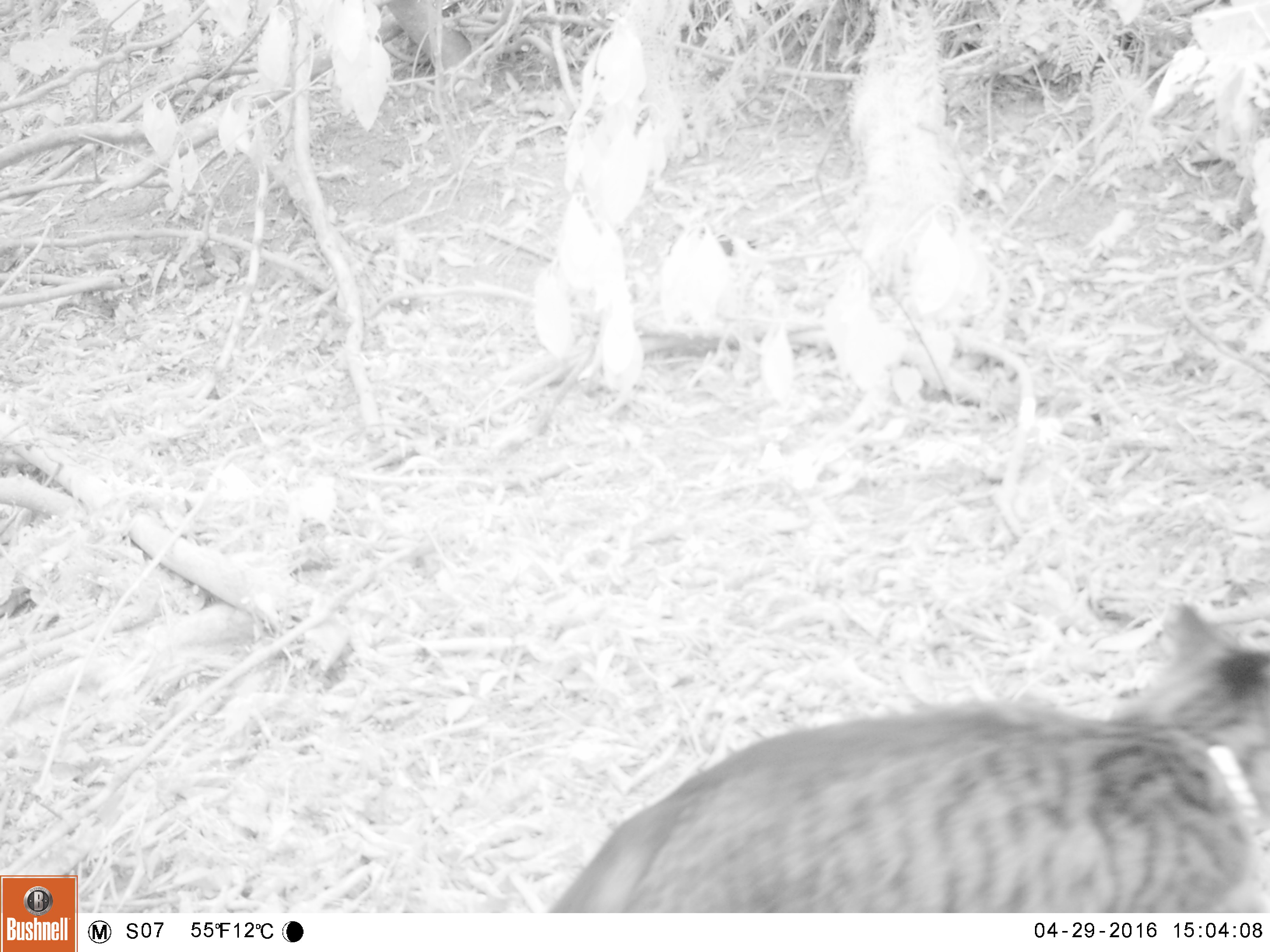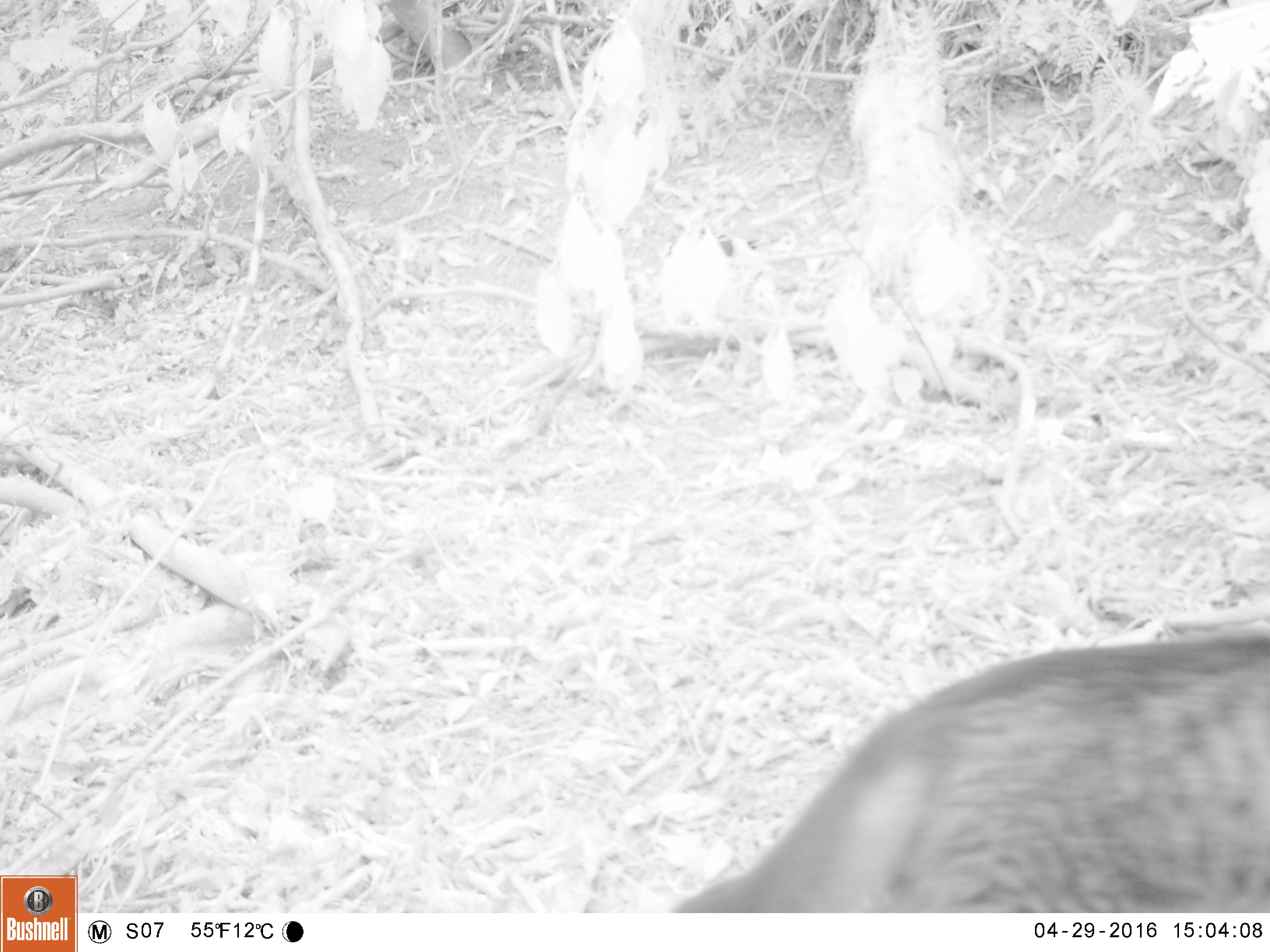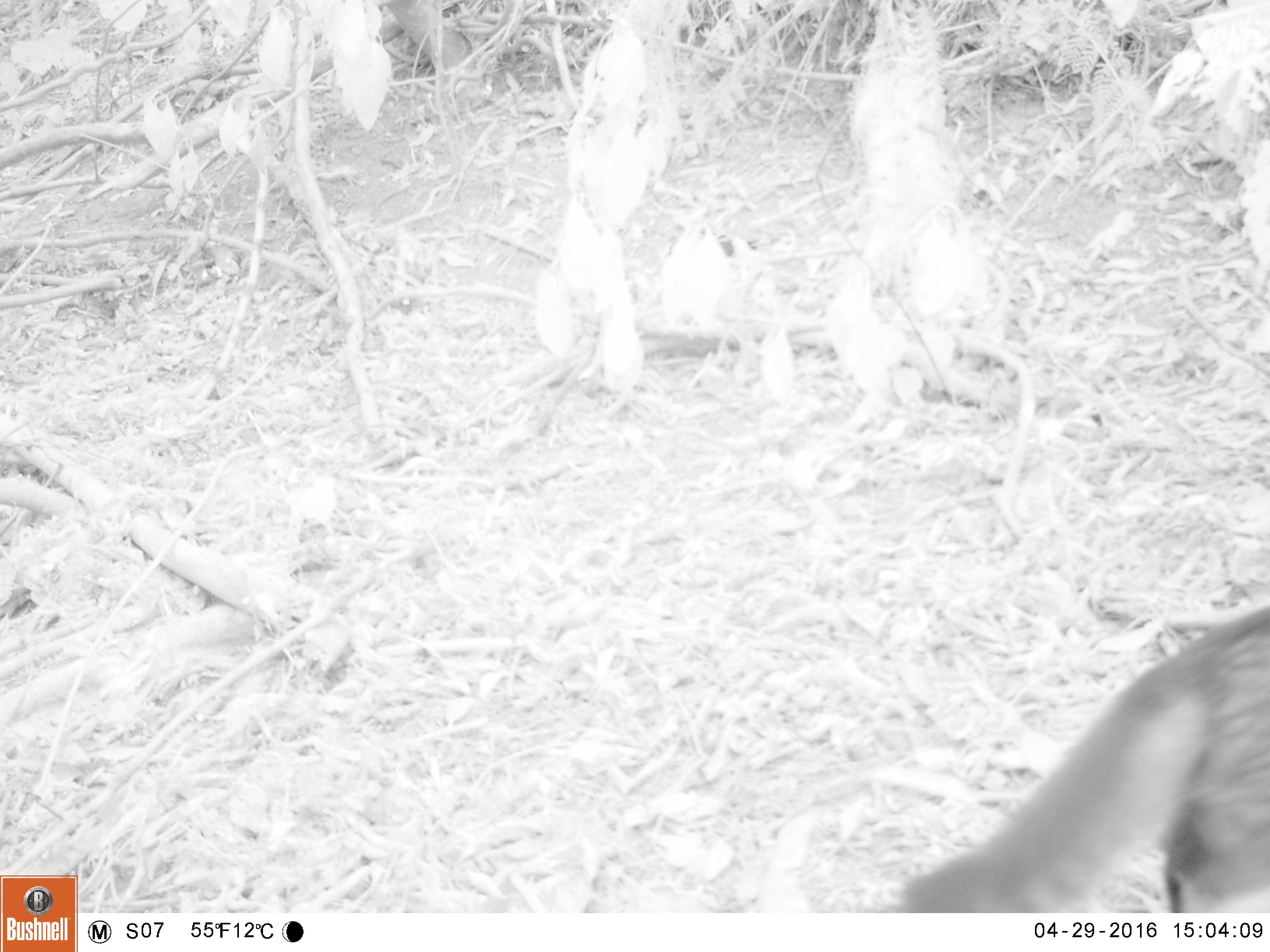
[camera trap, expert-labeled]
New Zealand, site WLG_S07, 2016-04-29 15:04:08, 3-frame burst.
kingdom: Animalia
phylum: Chordata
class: Mammalia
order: Carnivora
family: Felidae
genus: Felis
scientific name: Felis catus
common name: domestic cat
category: cat